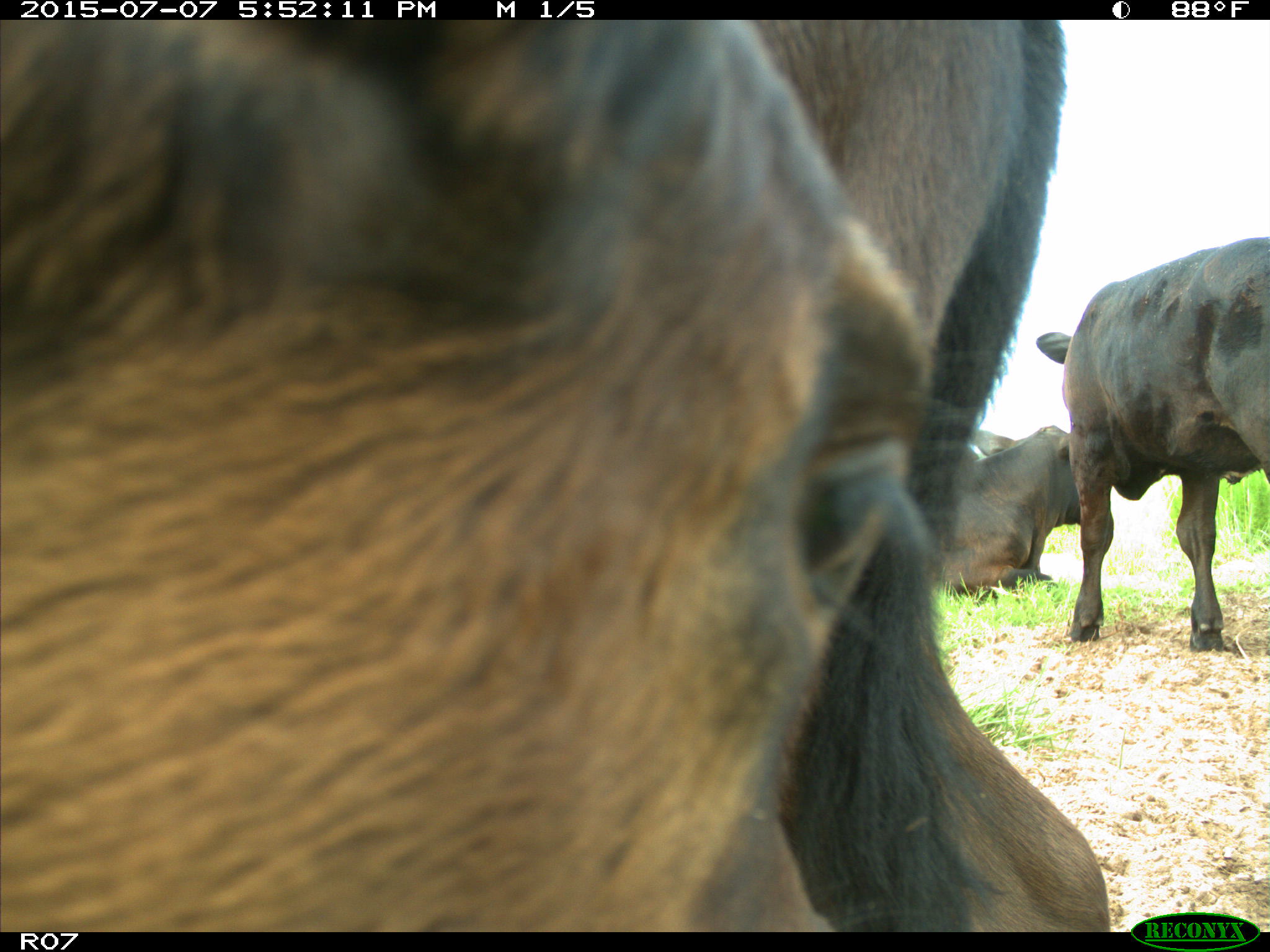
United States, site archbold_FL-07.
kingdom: Animalia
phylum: Chordata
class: Mammalia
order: Artiodactyla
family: Bovidae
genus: Bos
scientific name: Bos taurus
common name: domestic cow